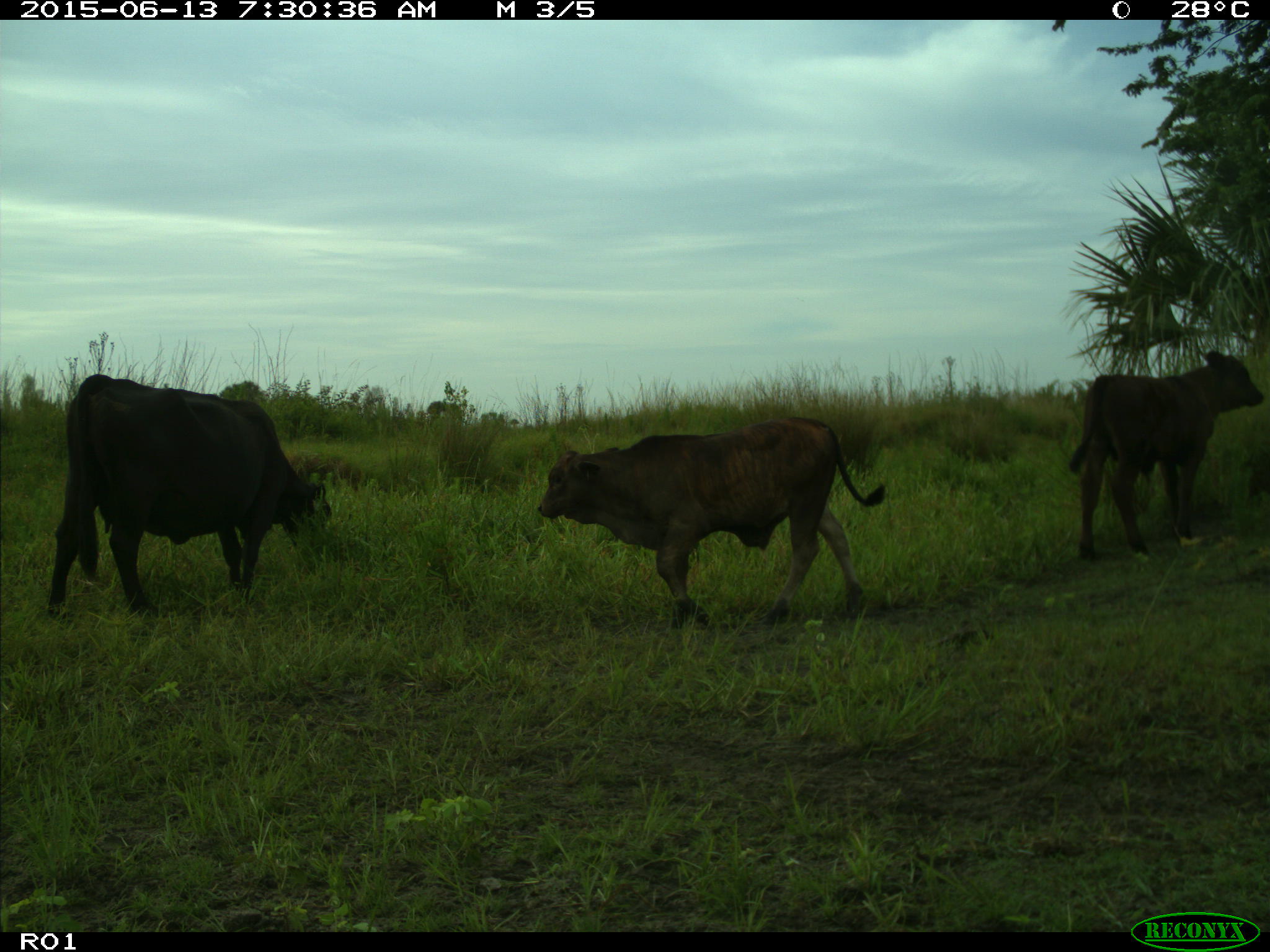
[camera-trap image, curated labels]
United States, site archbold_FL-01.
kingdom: Animalia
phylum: Chordata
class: Mammalia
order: Artiodactyla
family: Bovidae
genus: Bos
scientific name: Bos taurus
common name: domestic cow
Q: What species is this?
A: Bos taurus (domestic cow).